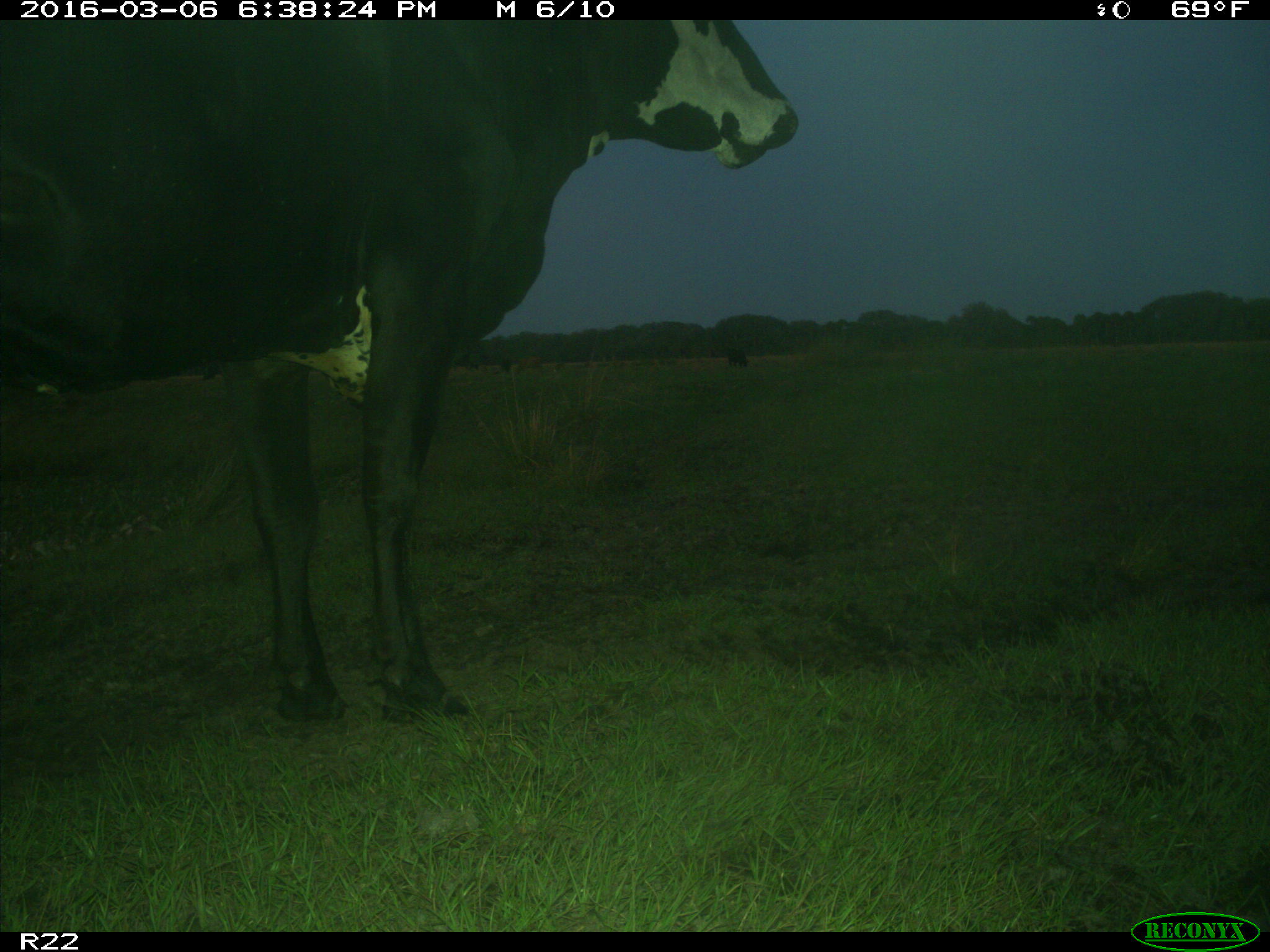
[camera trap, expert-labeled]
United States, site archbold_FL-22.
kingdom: Animalia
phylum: Chordata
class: Mammalia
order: Artiodactyla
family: Bovidae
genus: Bos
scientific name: Bos taurus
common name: domestic cow